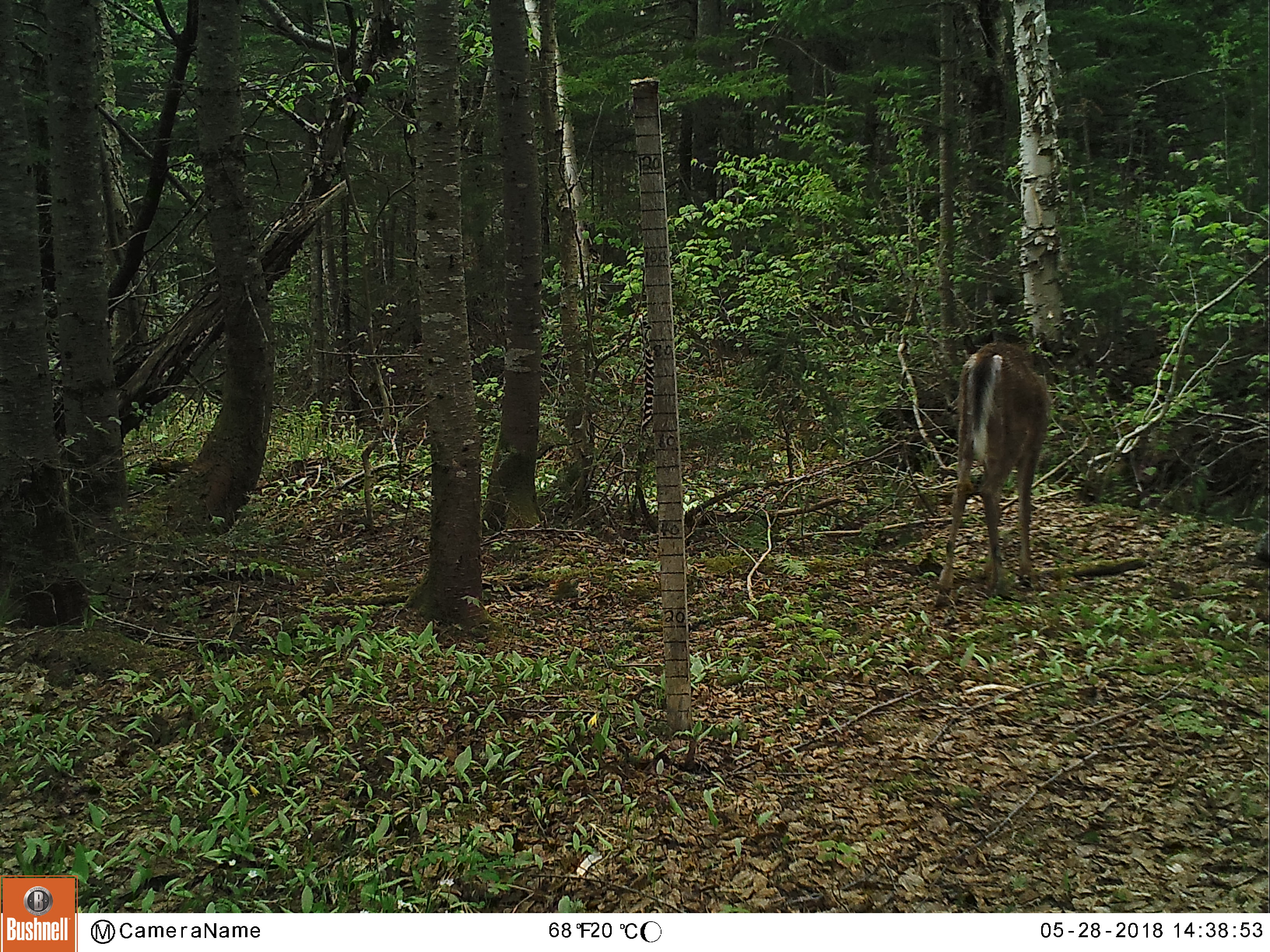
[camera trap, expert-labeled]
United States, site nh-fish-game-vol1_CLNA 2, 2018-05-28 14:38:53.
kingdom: Animalia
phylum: Chordata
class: Mammalia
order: Artiodactyla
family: Cervidae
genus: Odocoileus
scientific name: Odocoileus virginianus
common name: white-tailed deer